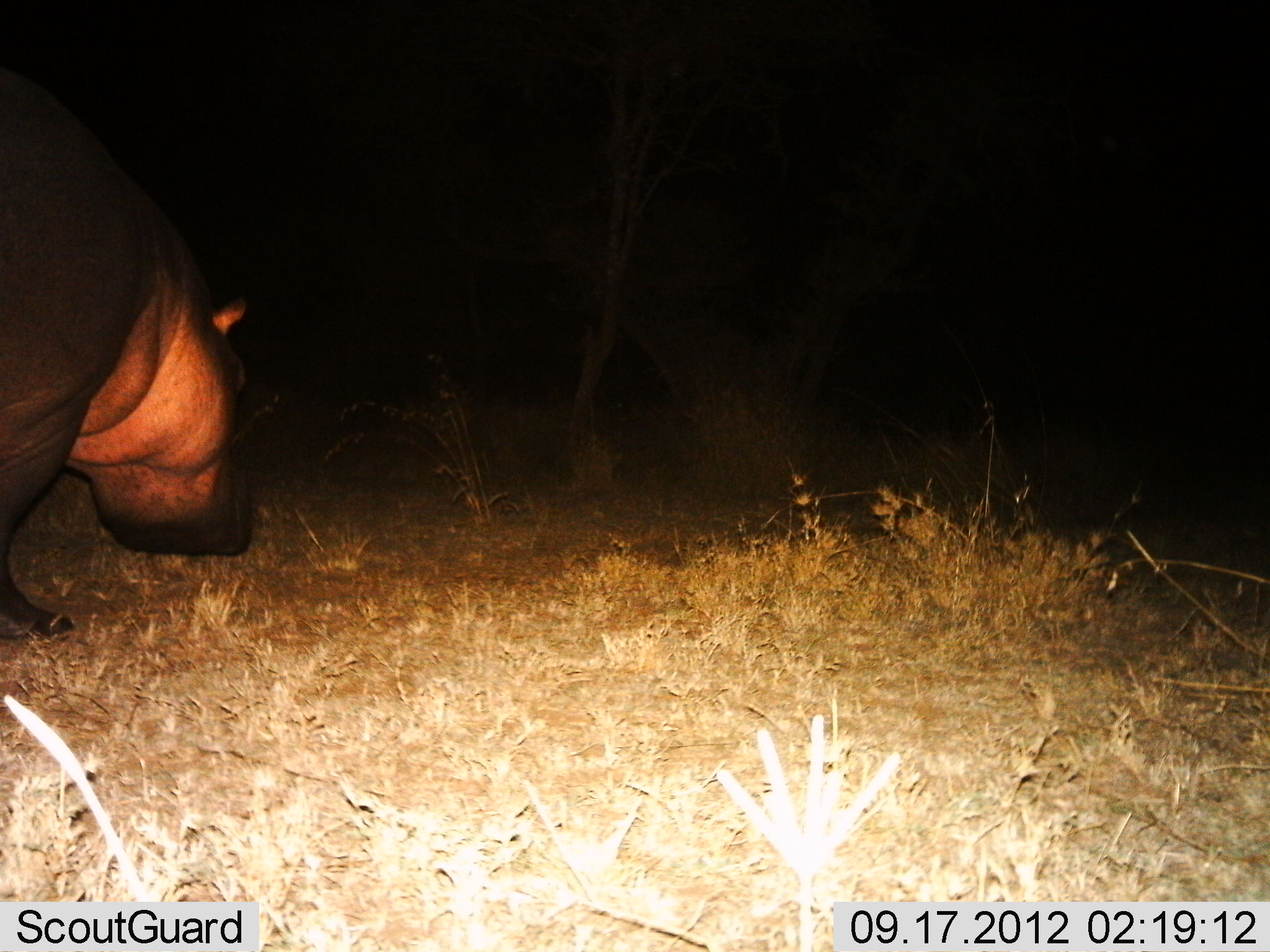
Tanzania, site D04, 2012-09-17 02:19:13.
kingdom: Animalia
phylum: Chordata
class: Mammalia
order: Artiodactyla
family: Hippopotamidae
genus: Hippopotamus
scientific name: Hippopotamus amphibius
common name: hippopotamus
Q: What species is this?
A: Hippopotamus (Hippopotamus amphibius).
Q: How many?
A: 1.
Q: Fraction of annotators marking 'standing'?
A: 10%.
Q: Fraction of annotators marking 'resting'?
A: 0%.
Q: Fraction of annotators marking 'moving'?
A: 60%.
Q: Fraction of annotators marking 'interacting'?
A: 0%.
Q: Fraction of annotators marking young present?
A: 0%.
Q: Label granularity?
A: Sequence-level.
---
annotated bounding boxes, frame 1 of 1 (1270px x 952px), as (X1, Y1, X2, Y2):
animal: (0, 53, 249, 642)